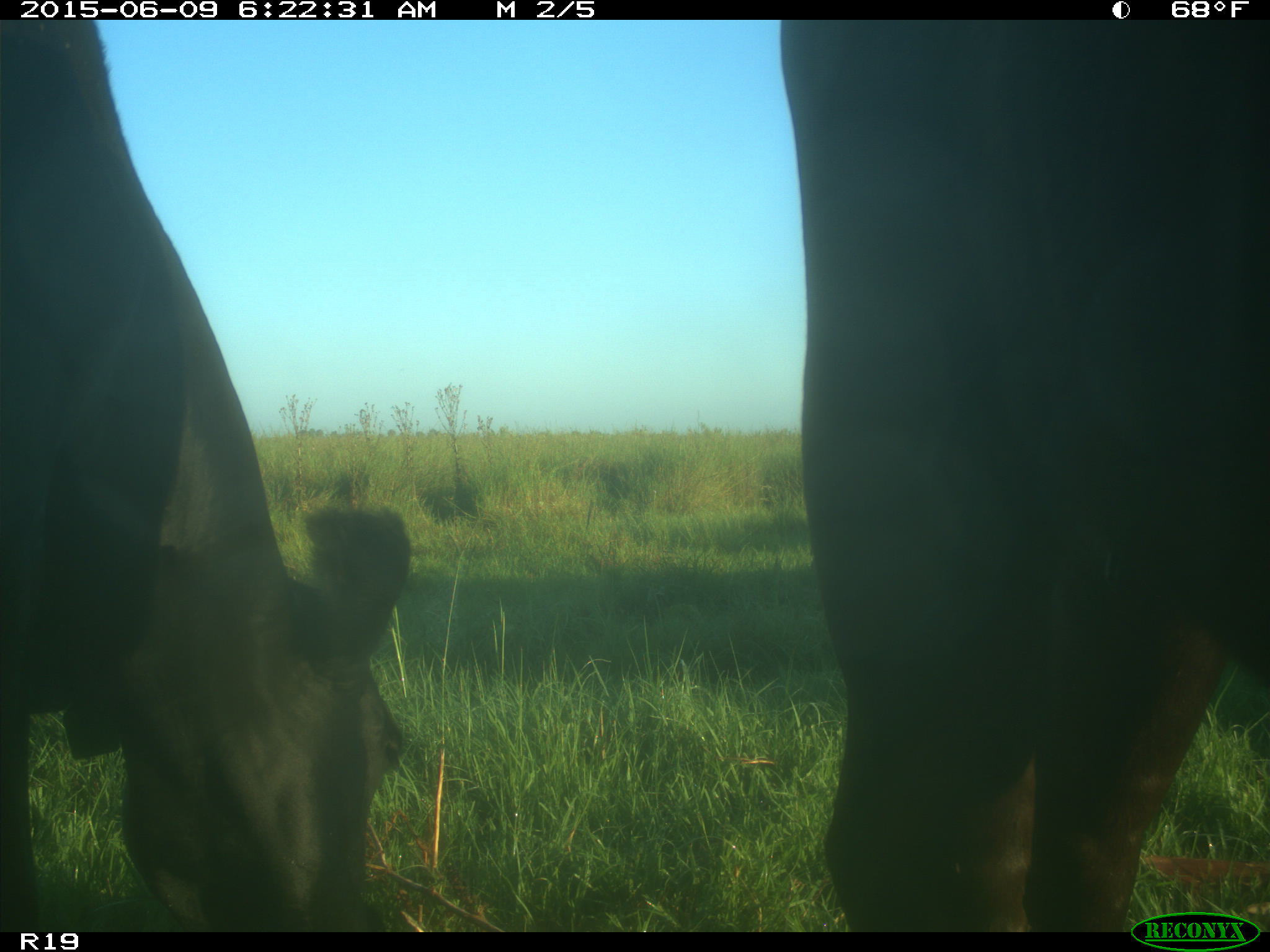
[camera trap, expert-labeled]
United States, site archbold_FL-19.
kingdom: Animalia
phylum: Chordata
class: Mammalia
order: Artiodactyla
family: Bovidae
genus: Bos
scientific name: Bos taurus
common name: domestic cow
Bos taurus (domestic cow).